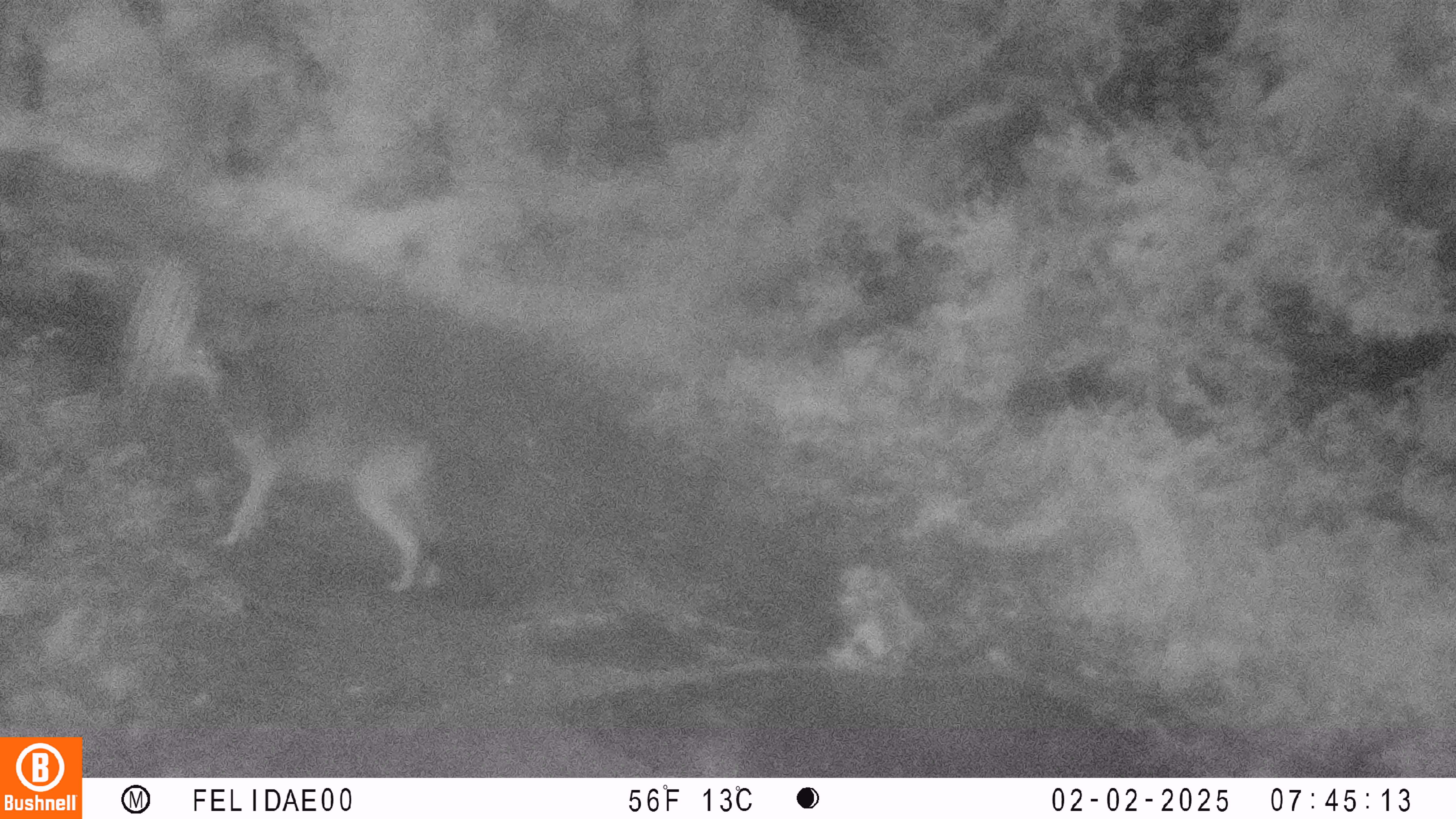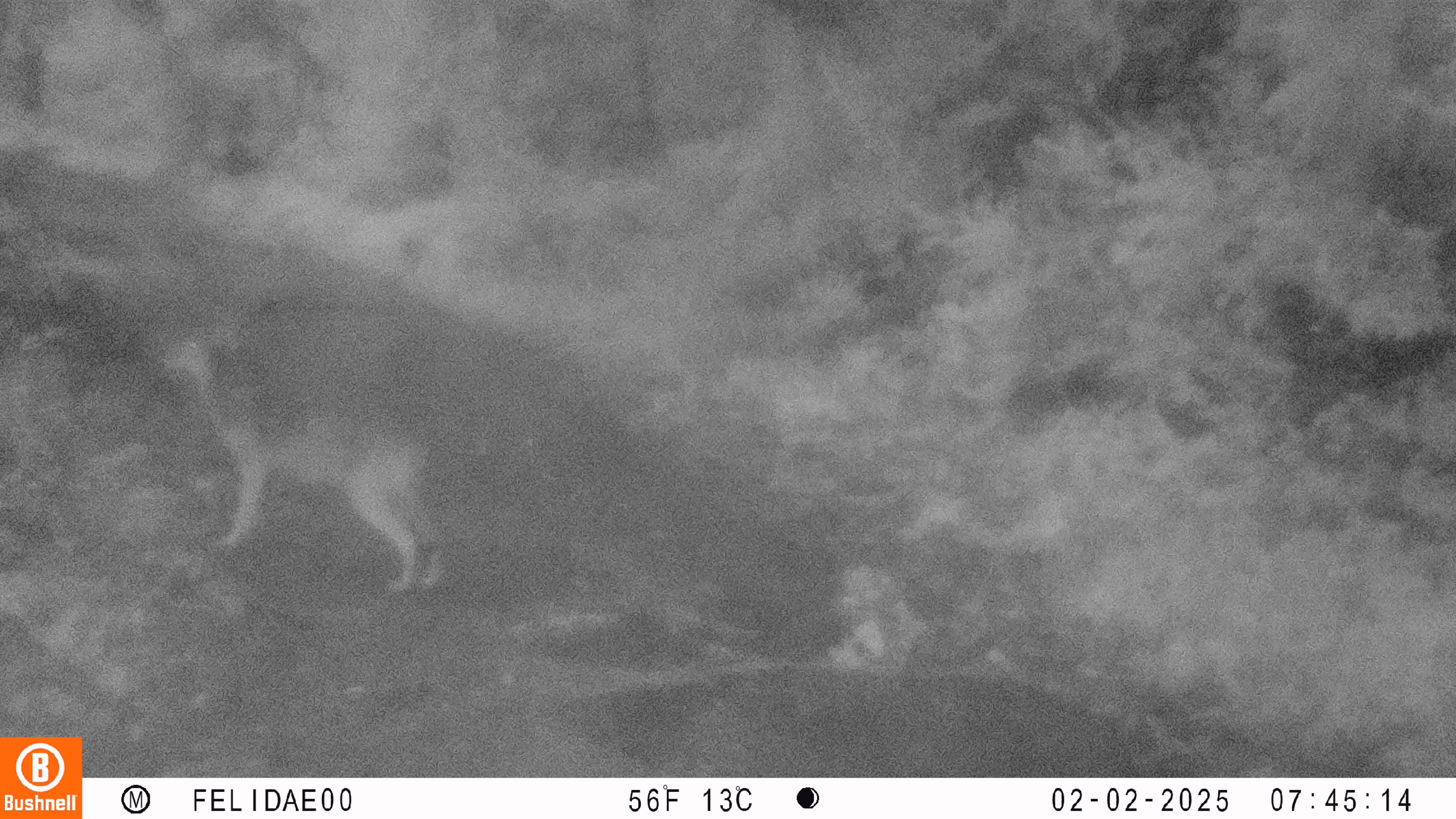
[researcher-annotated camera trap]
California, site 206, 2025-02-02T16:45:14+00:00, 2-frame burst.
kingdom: Animalia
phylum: Chordata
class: Mammalia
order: Carnivora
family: Canidae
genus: Canis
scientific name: Canis latrans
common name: coyote